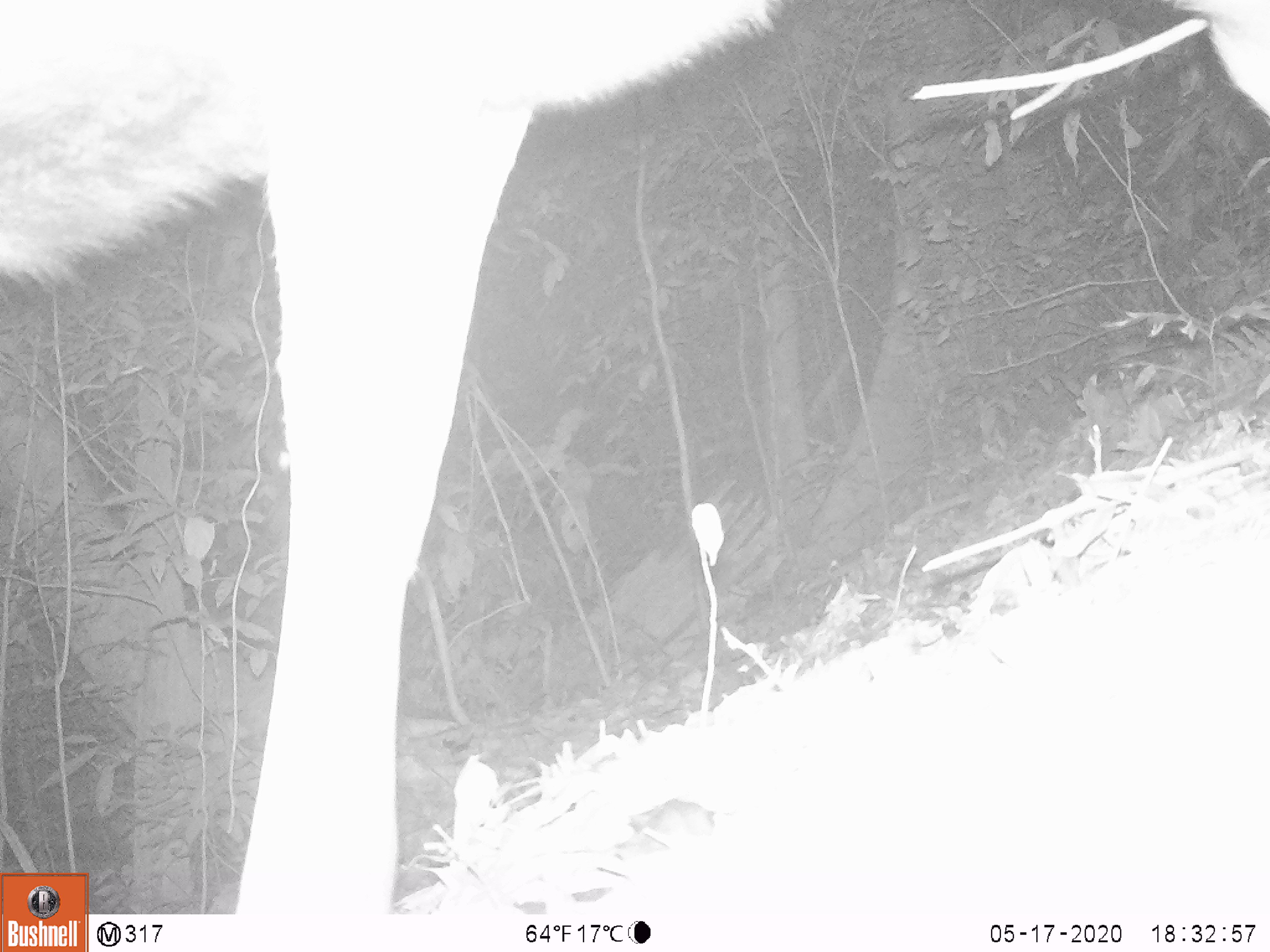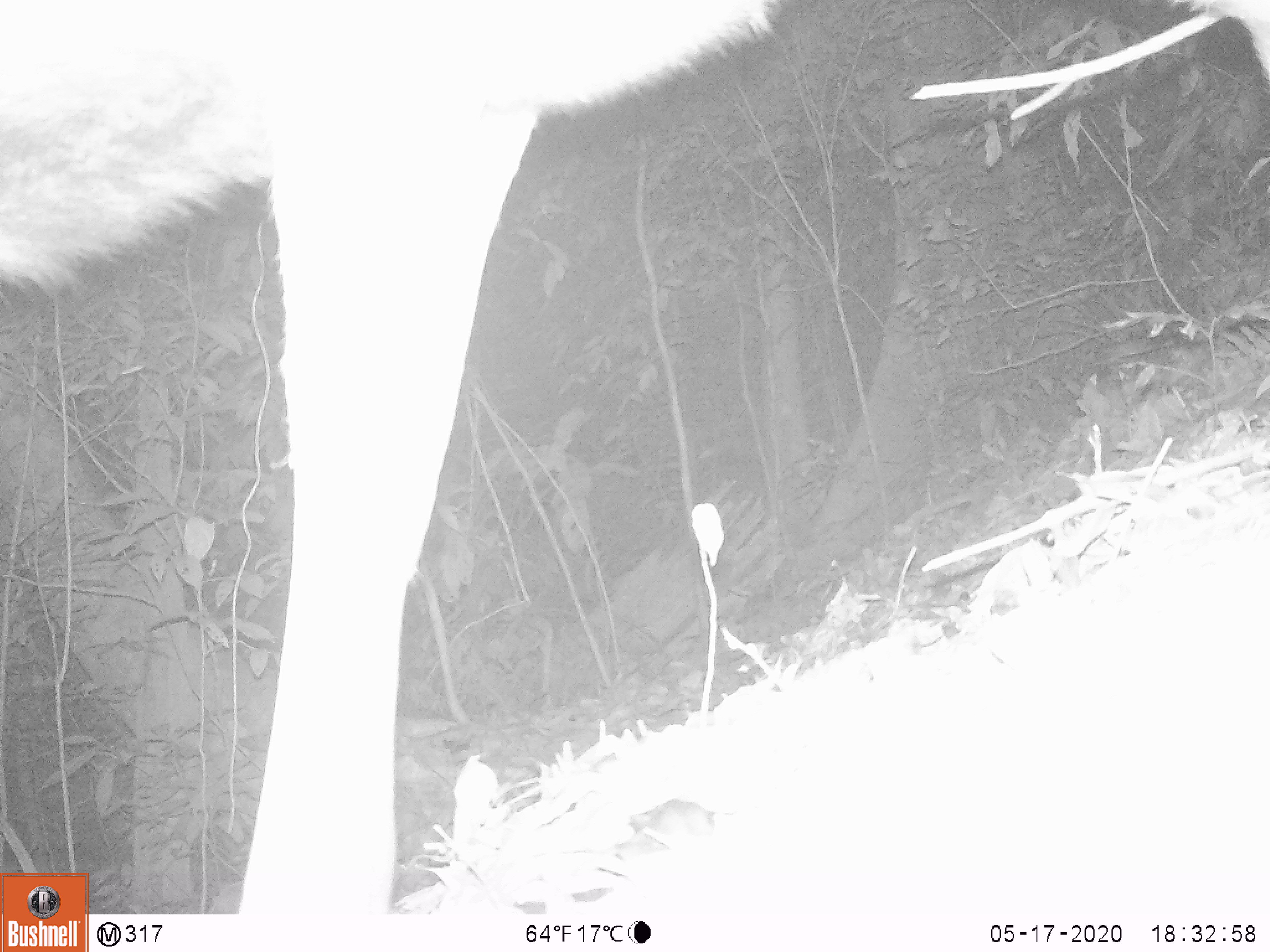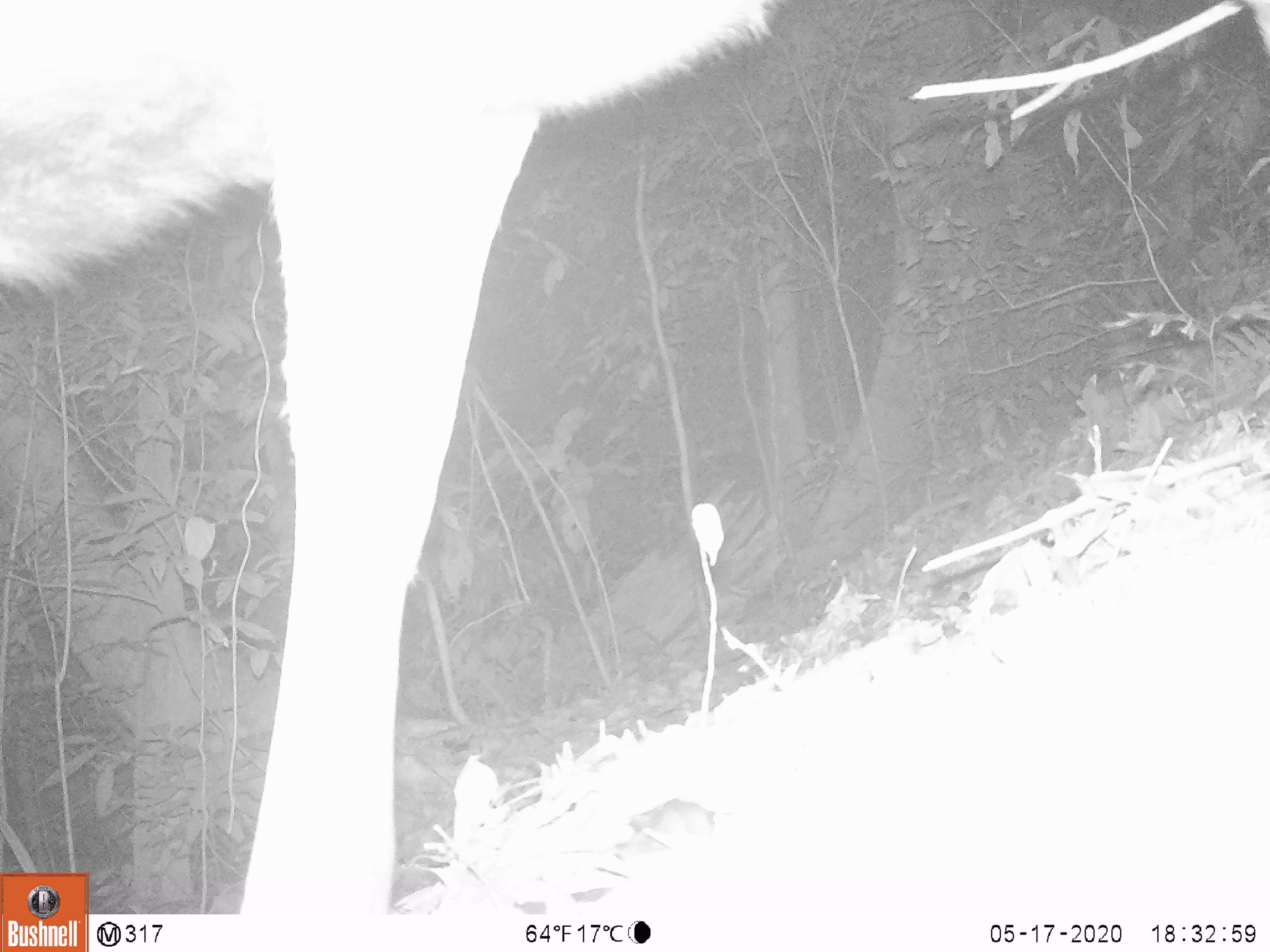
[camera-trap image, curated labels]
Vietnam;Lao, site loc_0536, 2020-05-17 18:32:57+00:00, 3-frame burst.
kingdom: Animalia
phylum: Chordata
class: Mammalia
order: Artiodactyla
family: Cervidae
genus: Rusa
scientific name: Rusa unicolor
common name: sambar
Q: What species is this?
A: Sambar (Rusa unicolor).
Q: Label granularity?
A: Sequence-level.